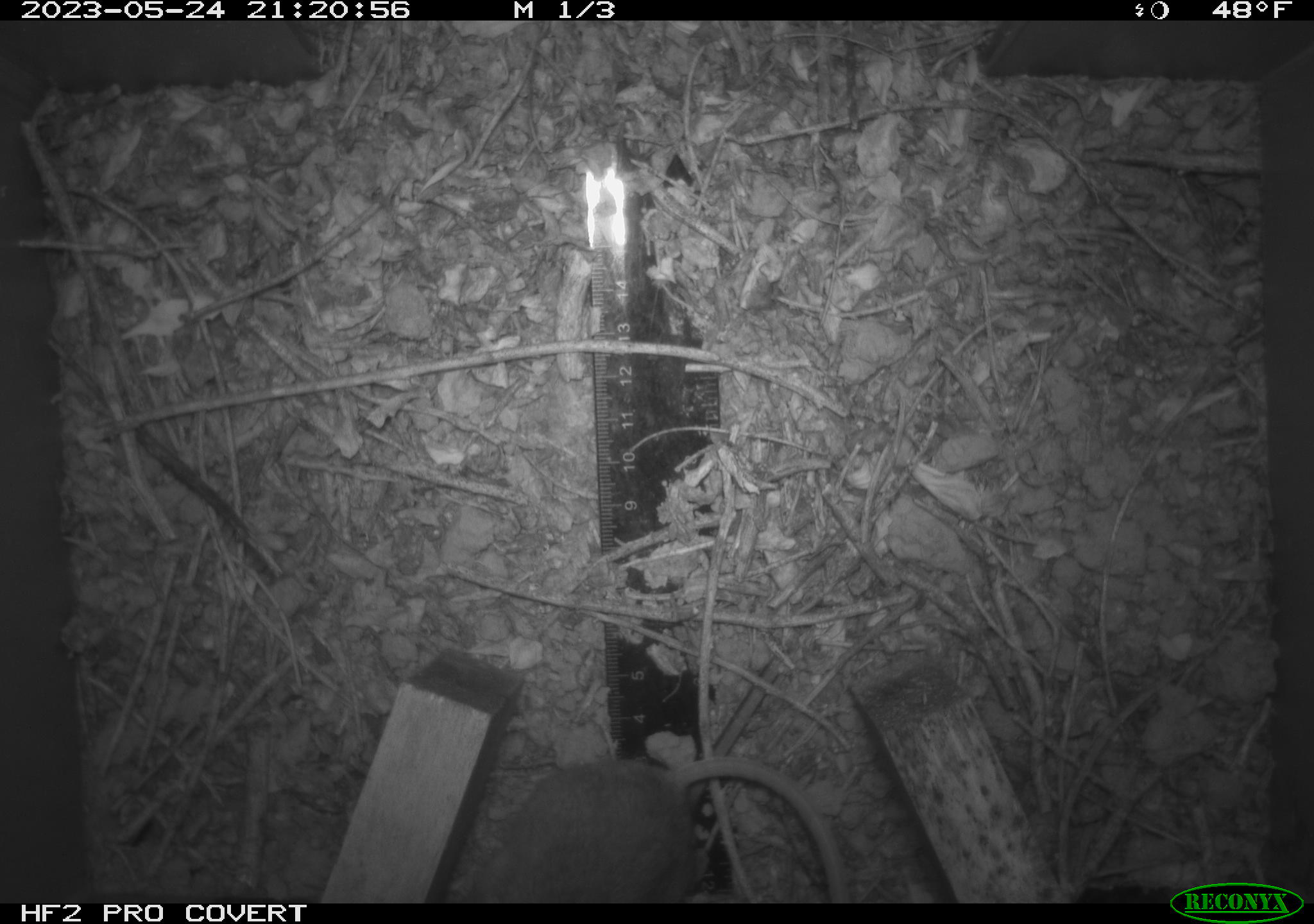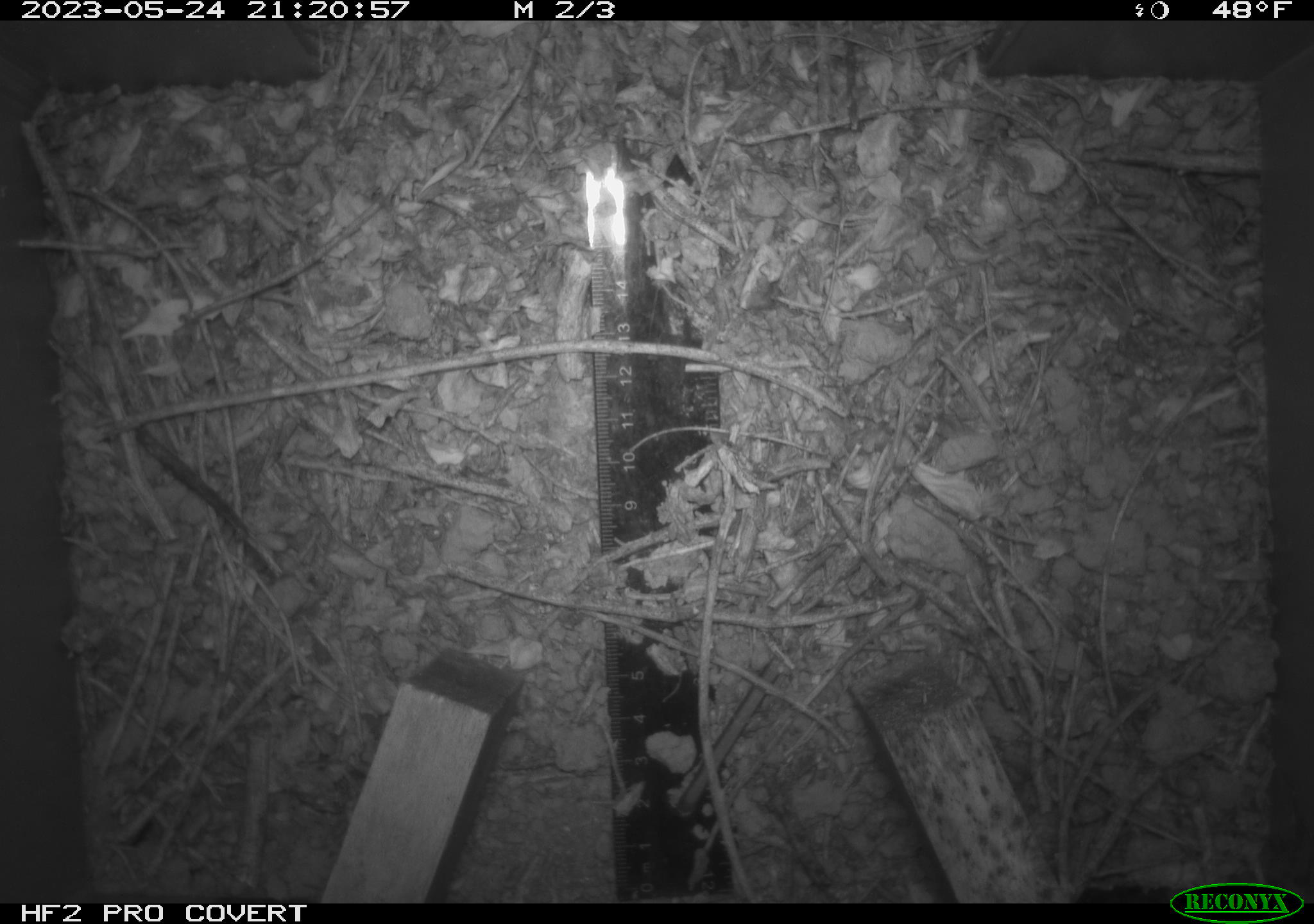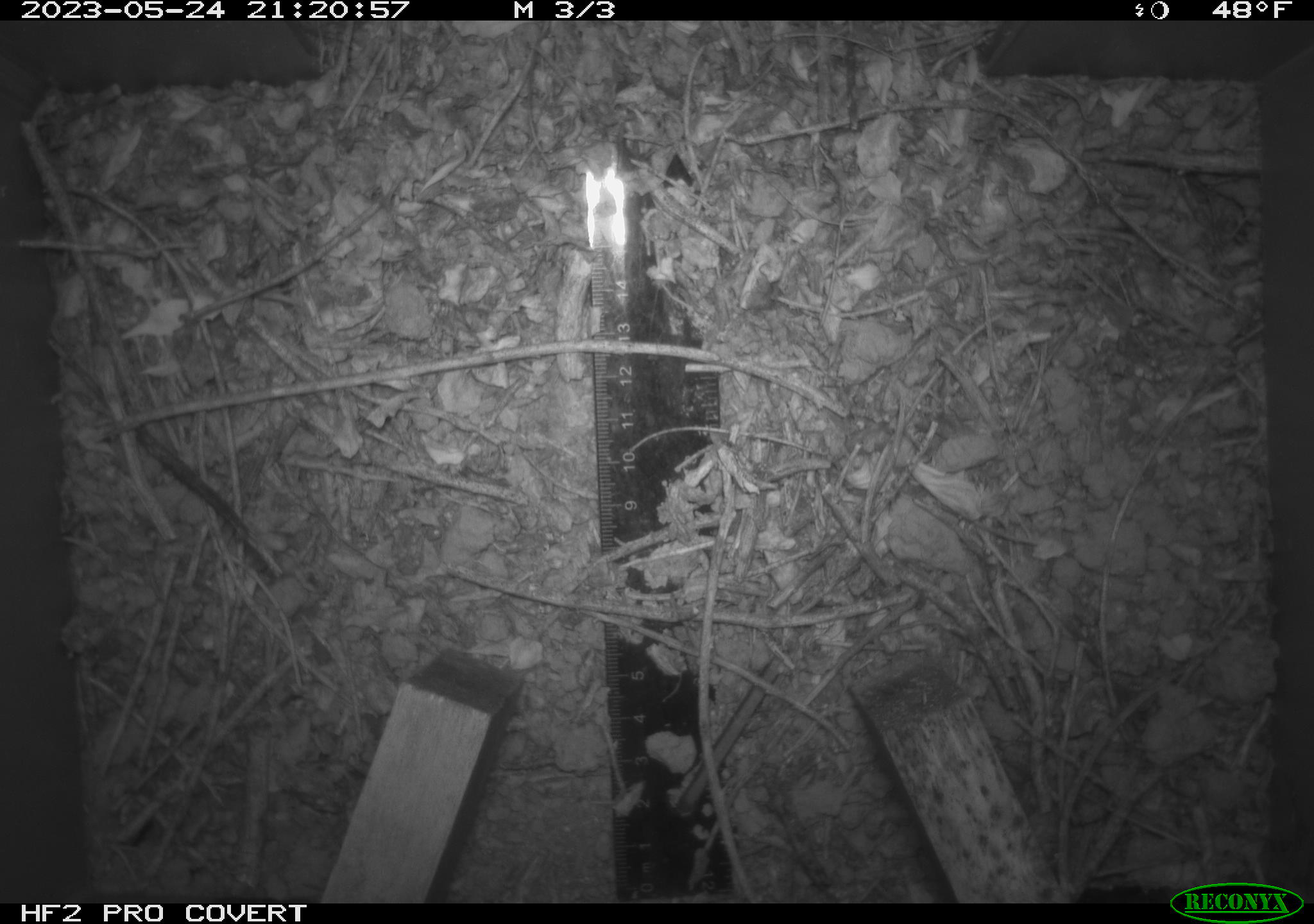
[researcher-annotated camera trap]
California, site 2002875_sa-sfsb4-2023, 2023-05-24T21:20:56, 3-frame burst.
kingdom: Animalia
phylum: Chordata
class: Mammalia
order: Rodentia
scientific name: Rodentia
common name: mouse species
Mouse species (Rodentia).